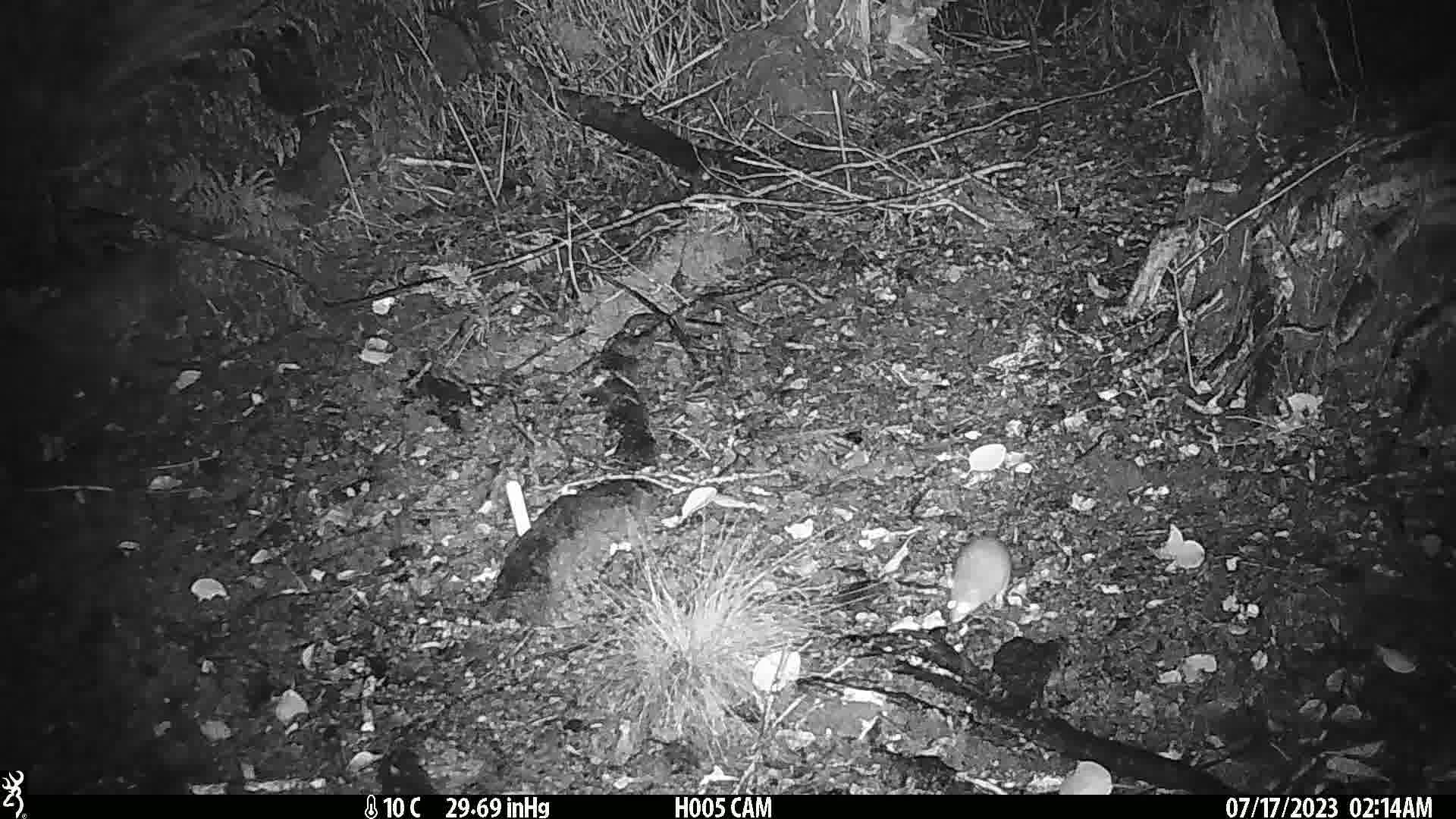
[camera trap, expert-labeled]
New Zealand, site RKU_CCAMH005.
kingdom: Animalia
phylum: Chordata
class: Mammalia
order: Rodentia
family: Muridae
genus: Rattus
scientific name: Rattus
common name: rat